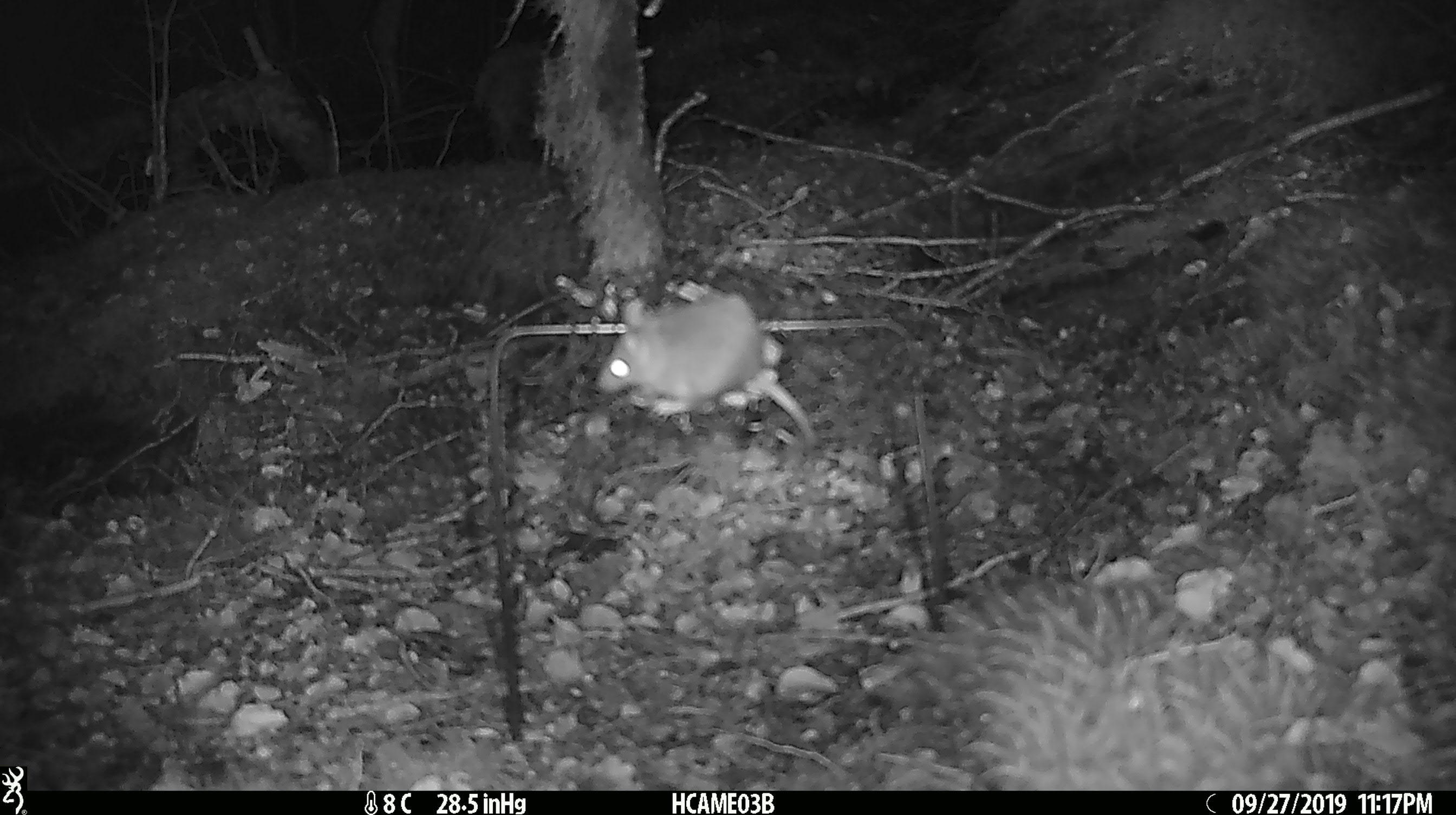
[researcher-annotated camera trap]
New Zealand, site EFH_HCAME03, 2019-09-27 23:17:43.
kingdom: Animalia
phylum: Chordata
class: Mammalia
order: Rodentia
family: Muridae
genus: Mus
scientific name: Mus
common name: mouse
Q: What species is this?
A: Mouse (Mus).